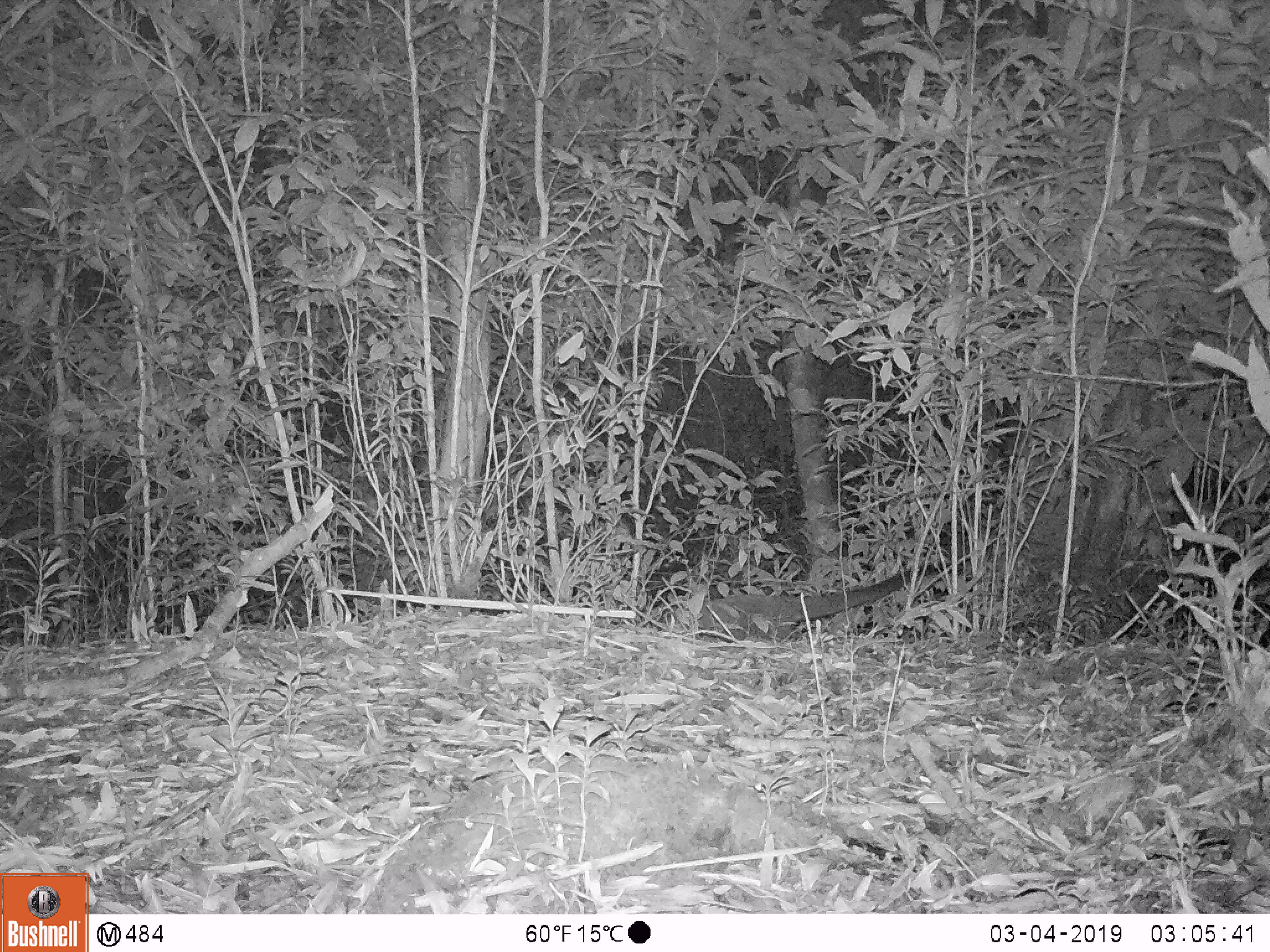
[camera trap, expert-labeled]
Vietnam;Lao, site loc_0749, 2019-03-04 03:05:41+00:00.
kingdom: Animalia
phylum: Chordata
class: Mammalia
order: Carnivora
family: Viverridae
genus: Paguma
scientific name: Paguma larvata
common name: masked palm civet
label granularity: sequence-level